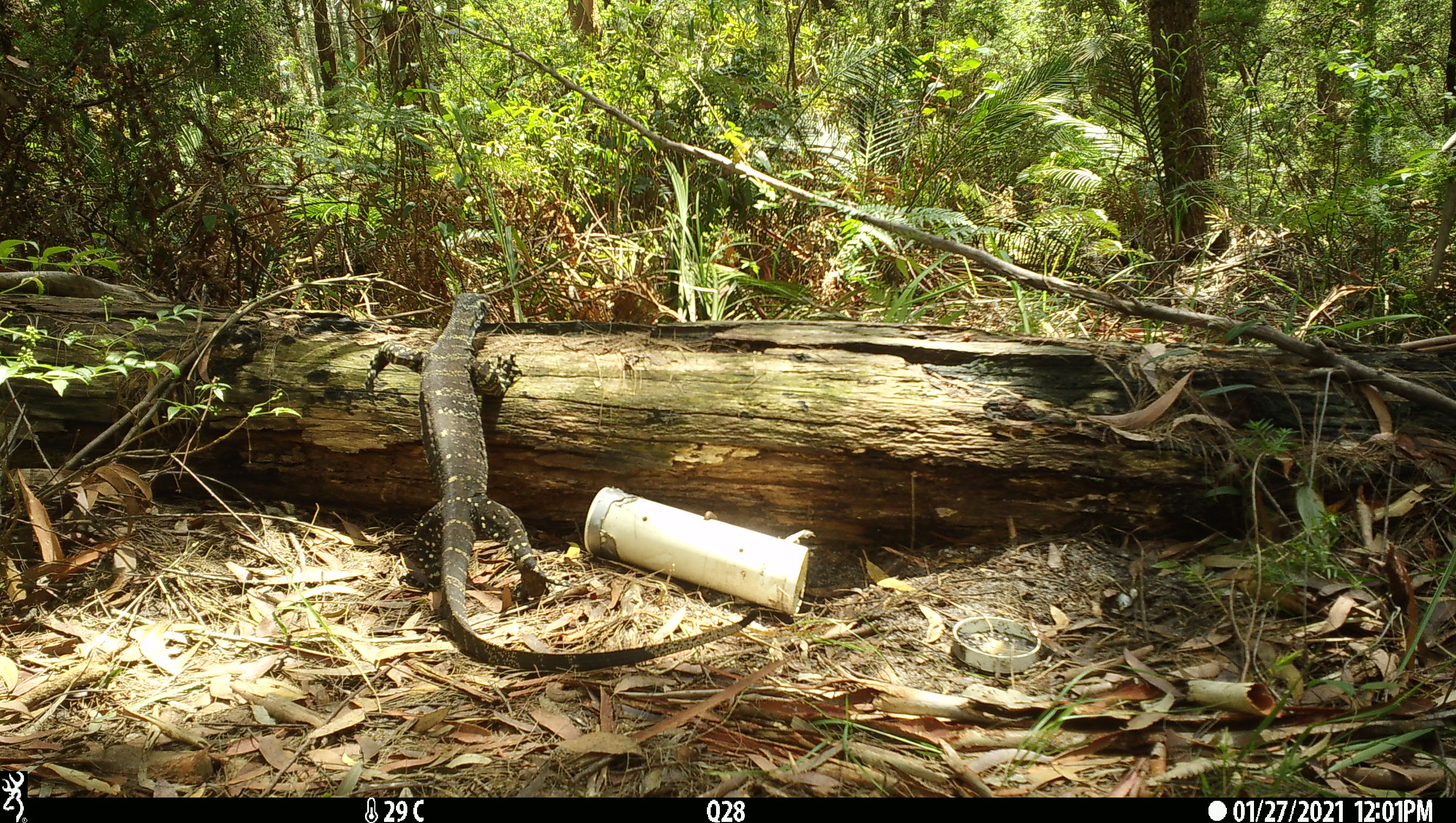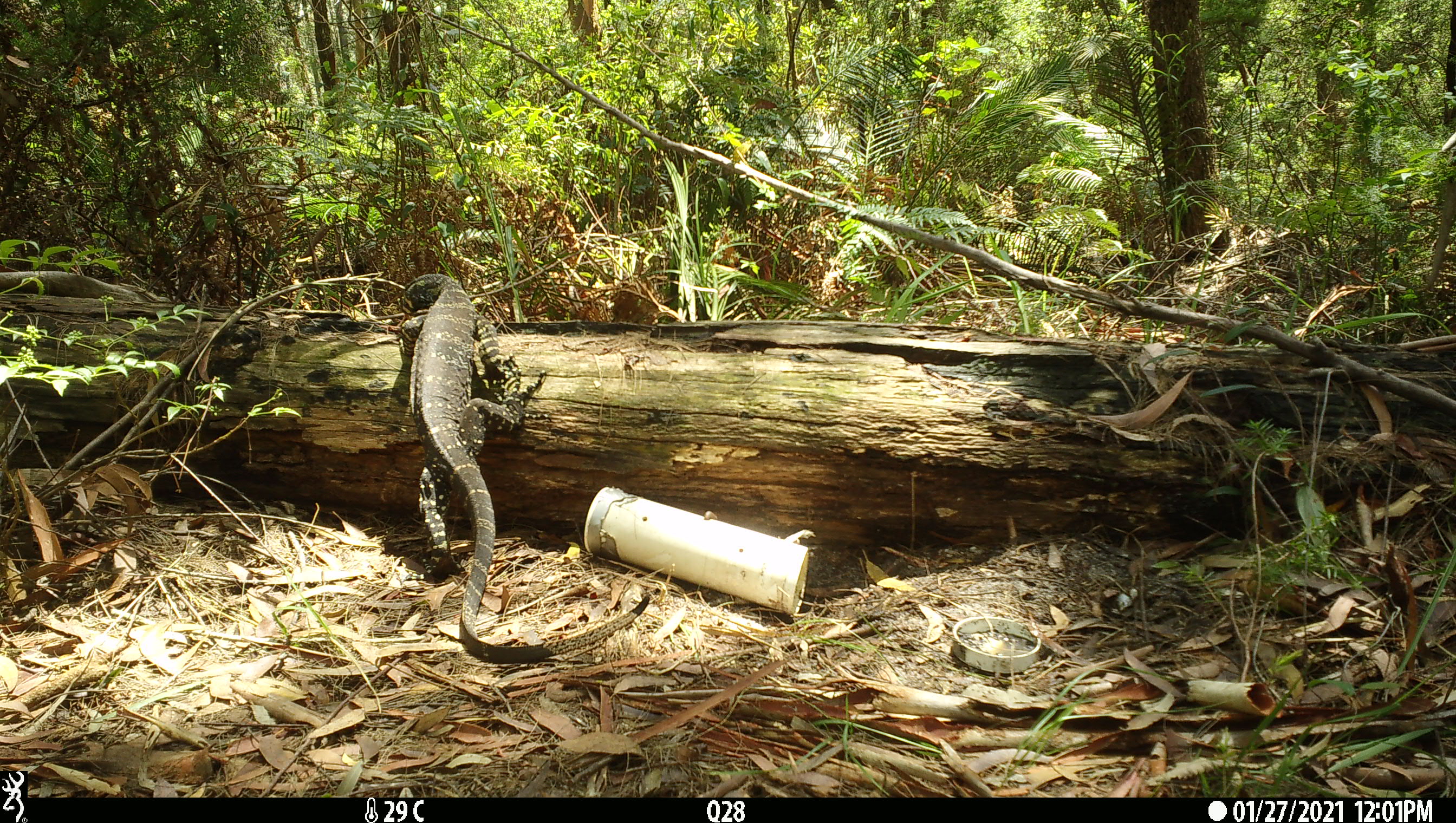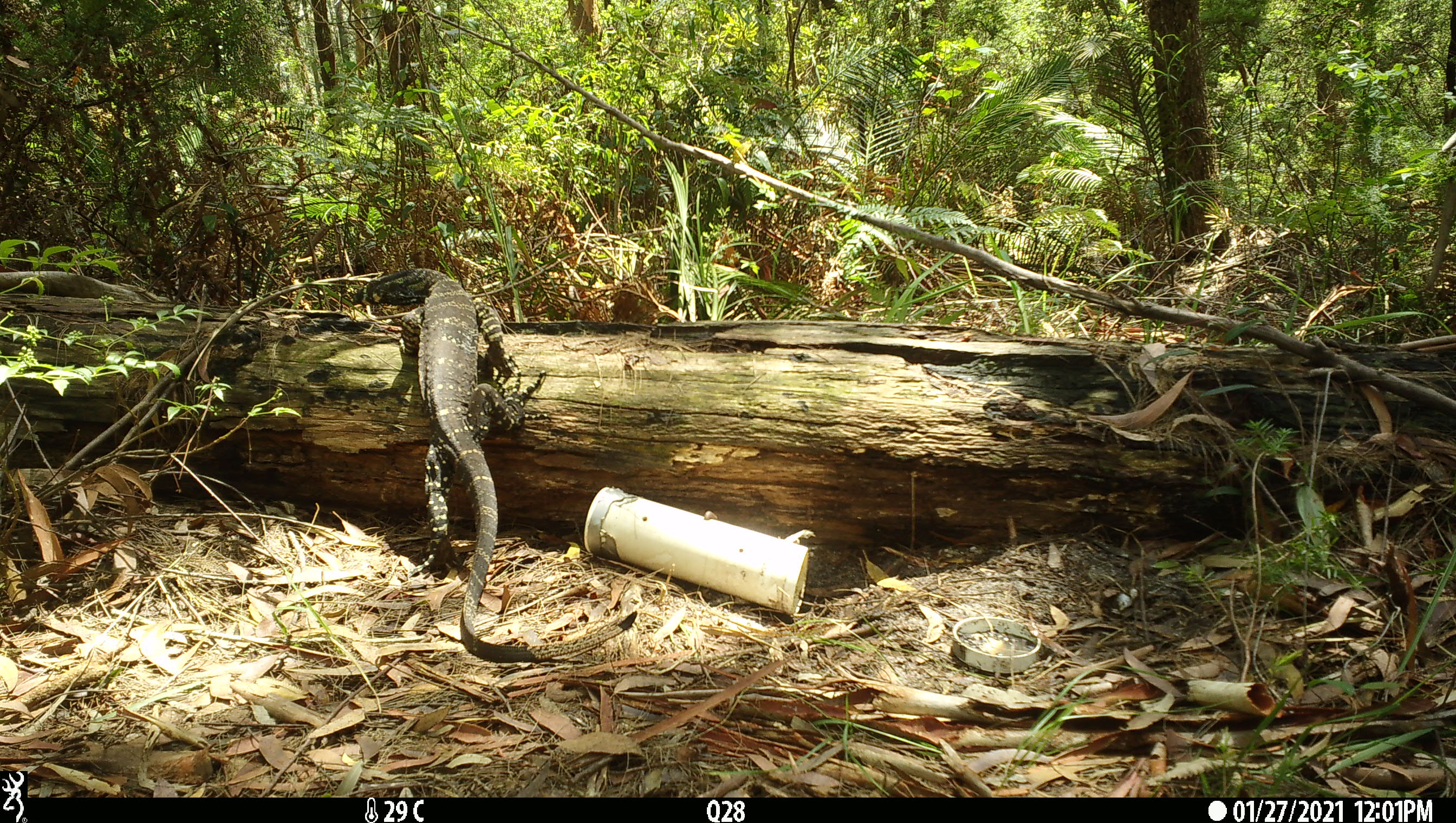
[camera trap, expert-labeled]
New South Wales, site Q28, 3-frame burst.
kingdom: Animalia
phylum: Chordata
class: Reptilia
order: Squamata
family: Varanidae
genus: Varanus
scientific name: Varanus varius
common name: lace monitor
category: goanna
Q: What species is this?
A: Goanna (lace monitor) (Varanus varius).